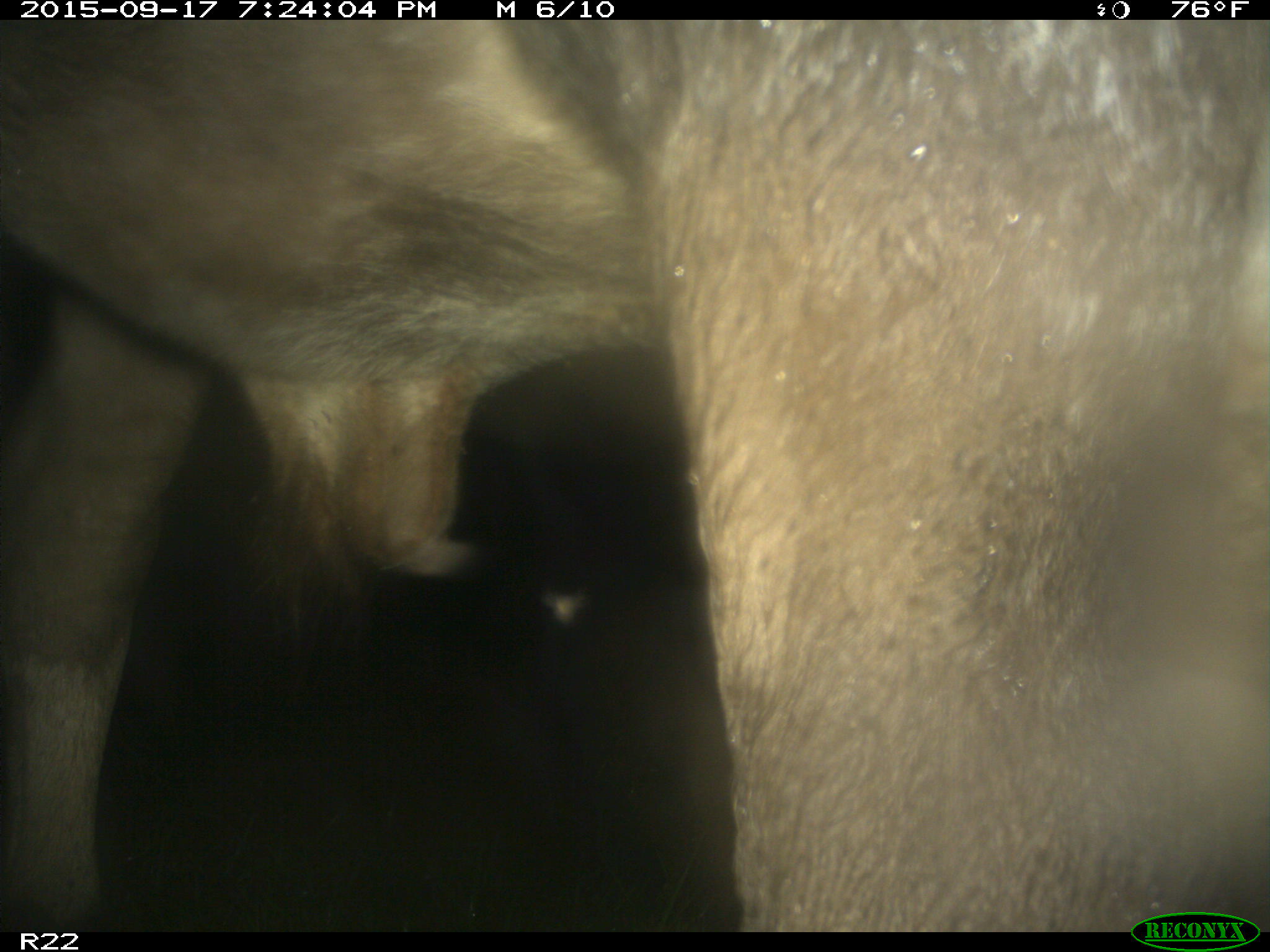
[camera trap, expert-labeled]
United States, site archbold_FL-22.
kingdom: Animalia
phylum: Chordata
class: Mammalia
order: Artiodactyla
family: Bovidae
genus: Bos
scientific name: Bos taurus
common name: domestic cow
Bos taurus (domestic cow).